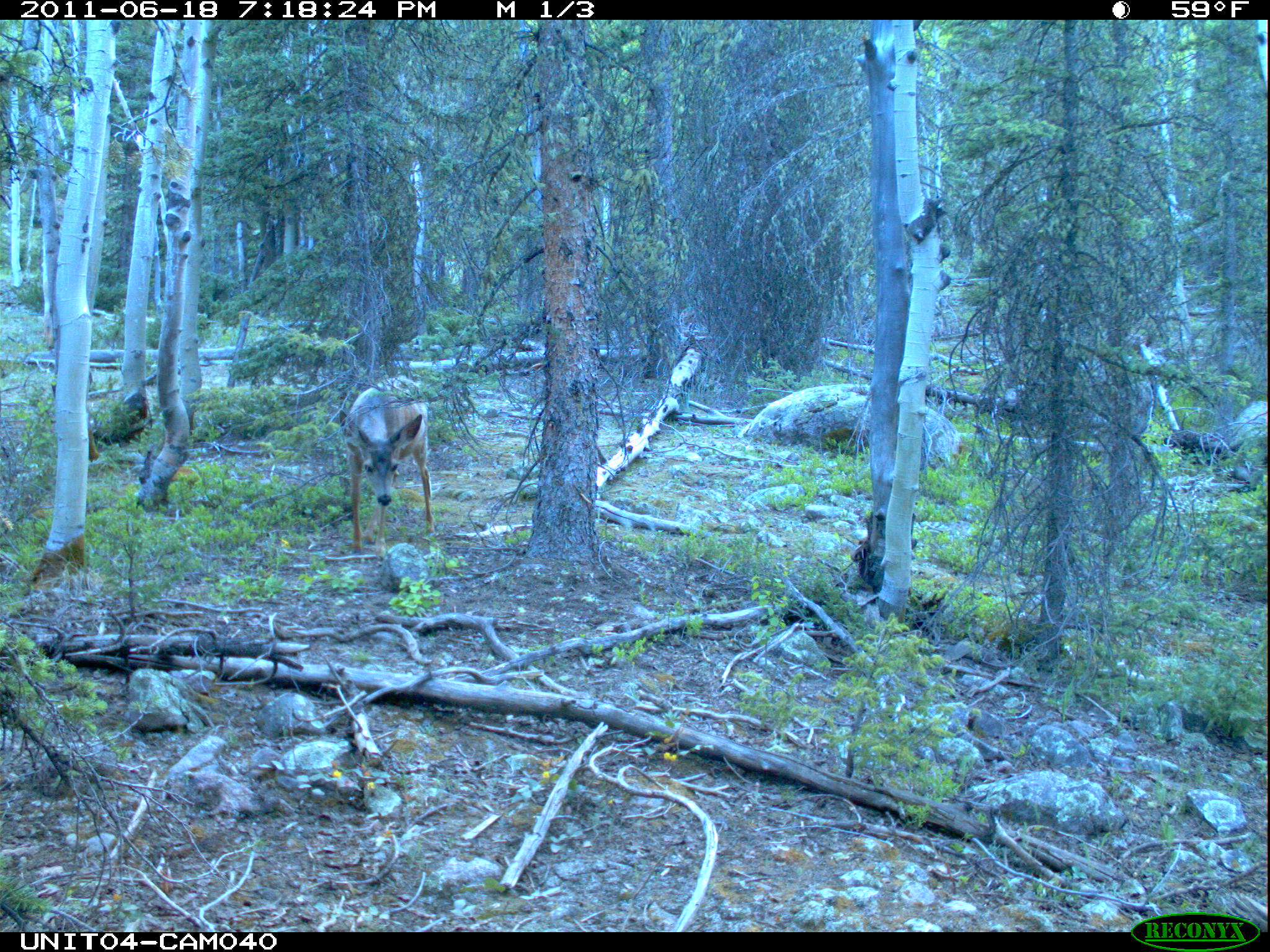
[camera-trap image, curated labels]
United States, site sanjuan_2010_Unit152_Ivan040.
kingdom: Animalia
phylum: Chordata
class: Mammalia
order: Artiodactyla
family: Cervidae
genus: Odocoileus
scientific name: Odocoileus hemionus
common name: mule deer